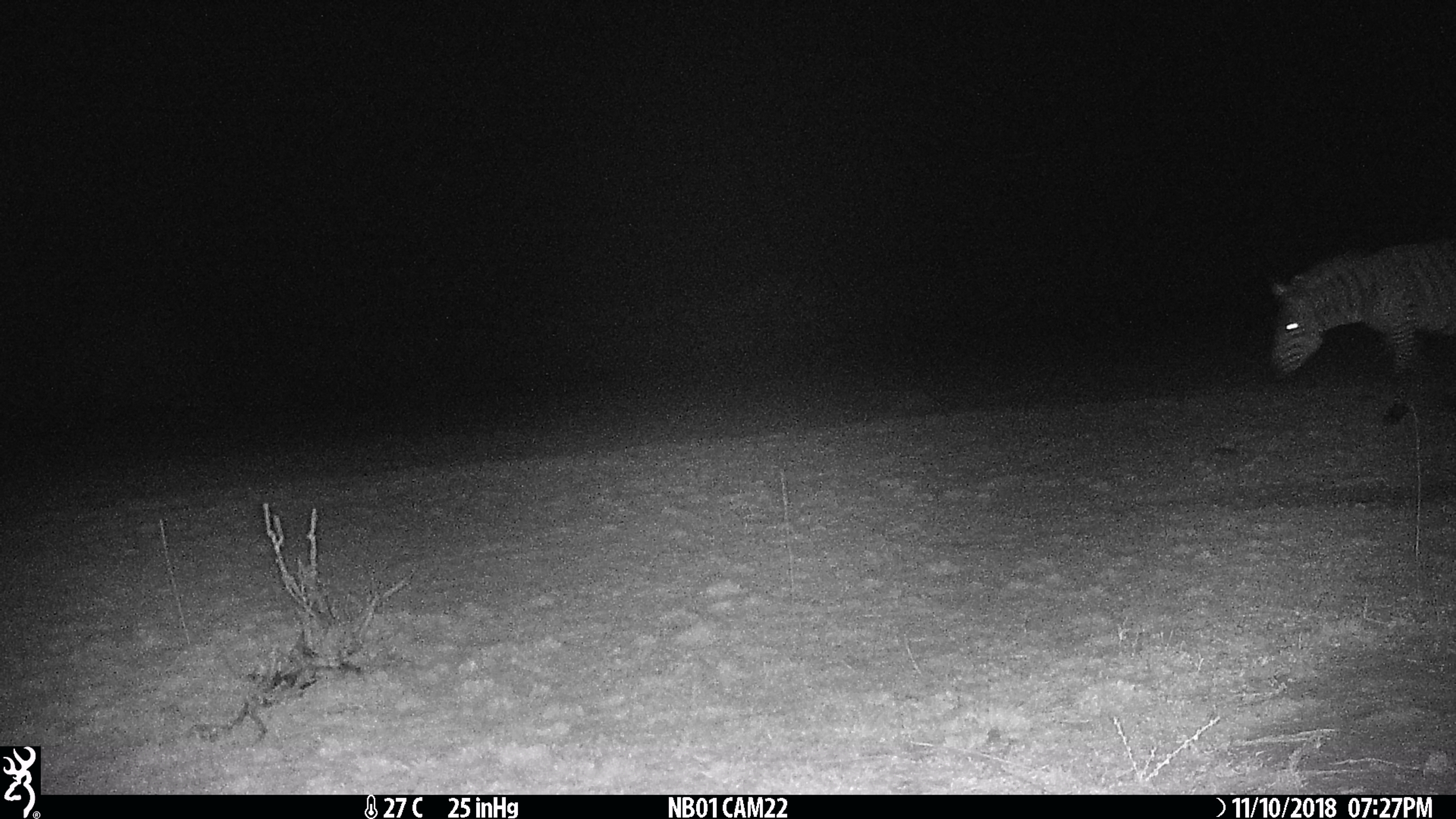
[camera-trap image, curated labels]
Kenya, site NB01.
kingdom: Animalia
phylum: Chordata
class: Mammalia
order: Perissodactyla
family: Equidae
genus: Equus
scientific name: Equus quagga burchellii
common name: burchell's zebra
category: zebra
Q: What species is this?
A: Zebra (burchell's zebra) (Equus quagga burchellii).